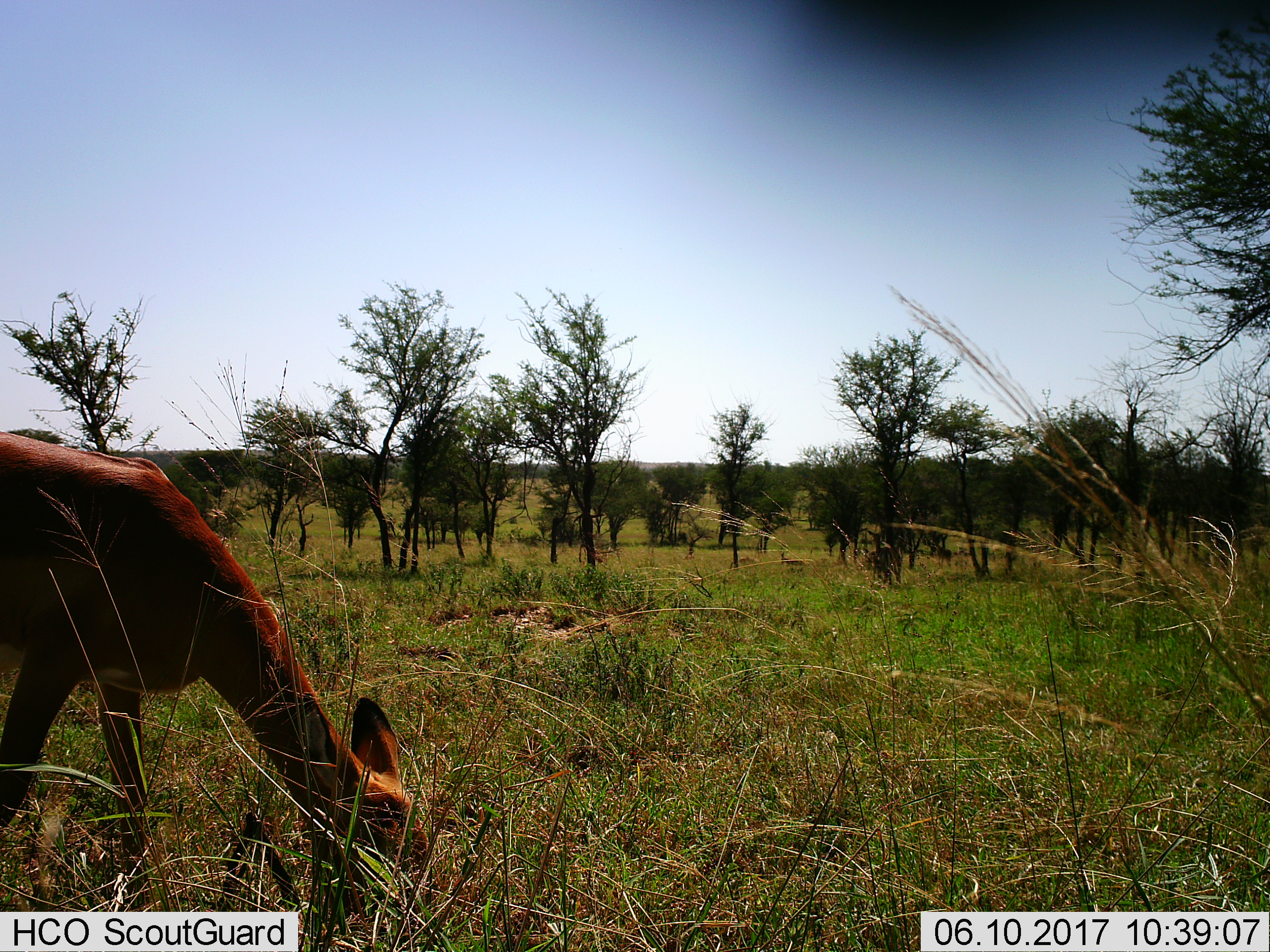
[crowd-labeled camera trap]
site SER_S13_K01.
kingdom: Animalia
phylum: Chordata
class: Mammalia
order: Artiodactyla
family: Bovidae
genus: Aepyceros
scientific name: Aepyceros melampus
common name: impala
Impala (Aepyceros melampus), count 1. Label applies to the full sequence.